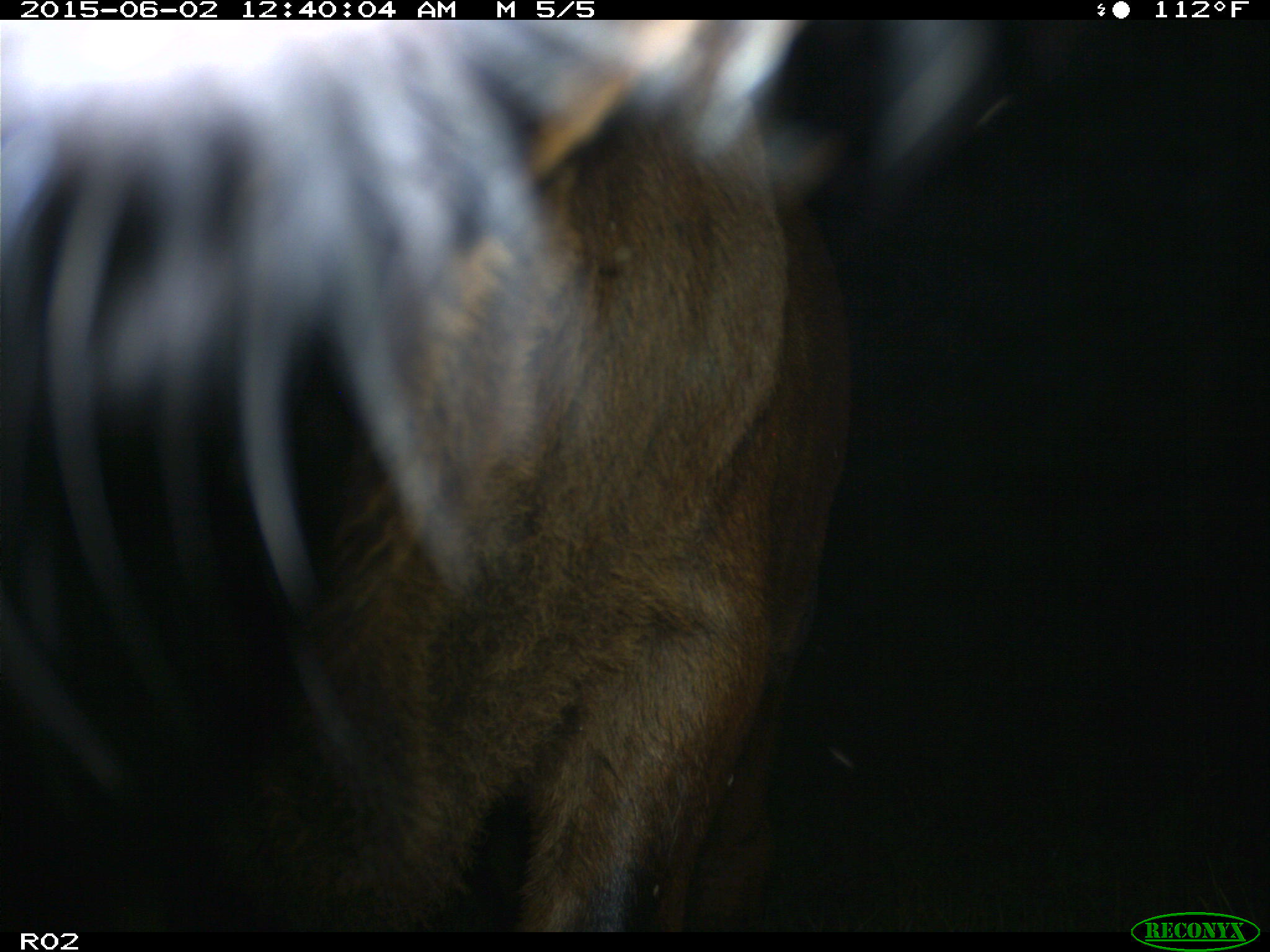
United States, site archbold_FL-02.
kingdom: Animalia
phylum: Chordata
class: Mammalia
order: Artiodactyla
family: Bovidae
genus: Bos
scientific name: Bos taurus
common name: domestic cow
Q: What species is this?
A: Bos taurus (domestic cow).